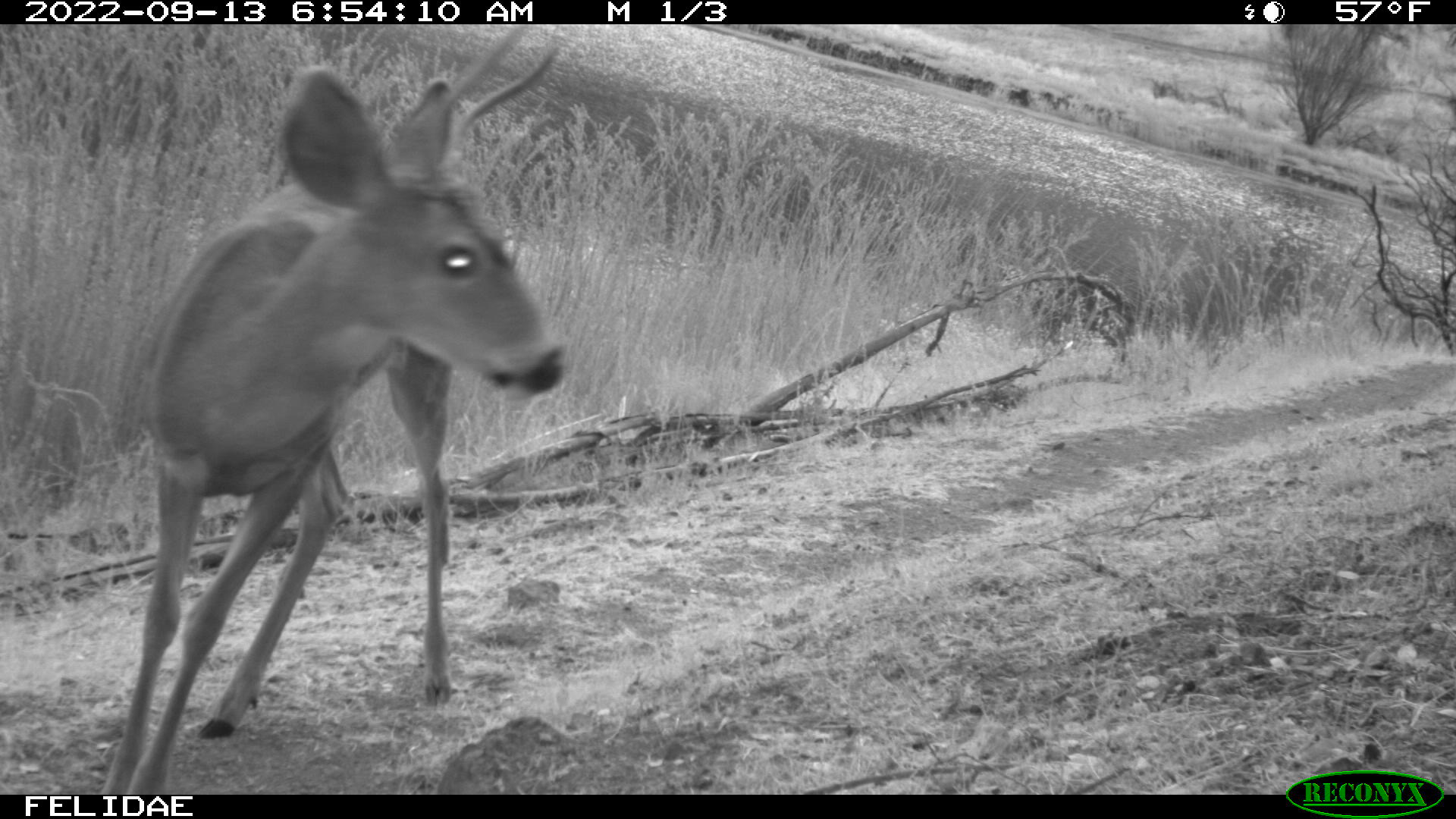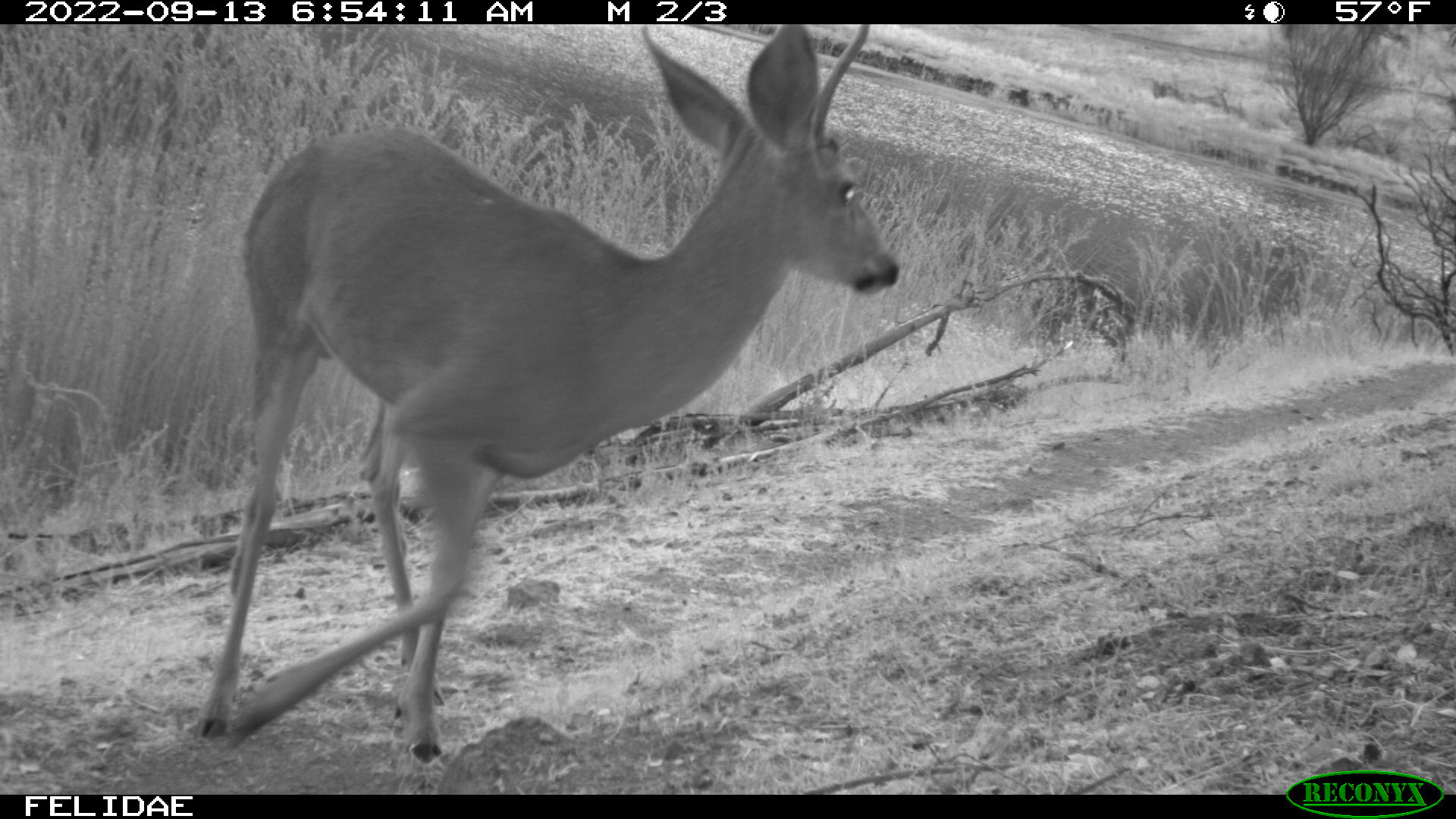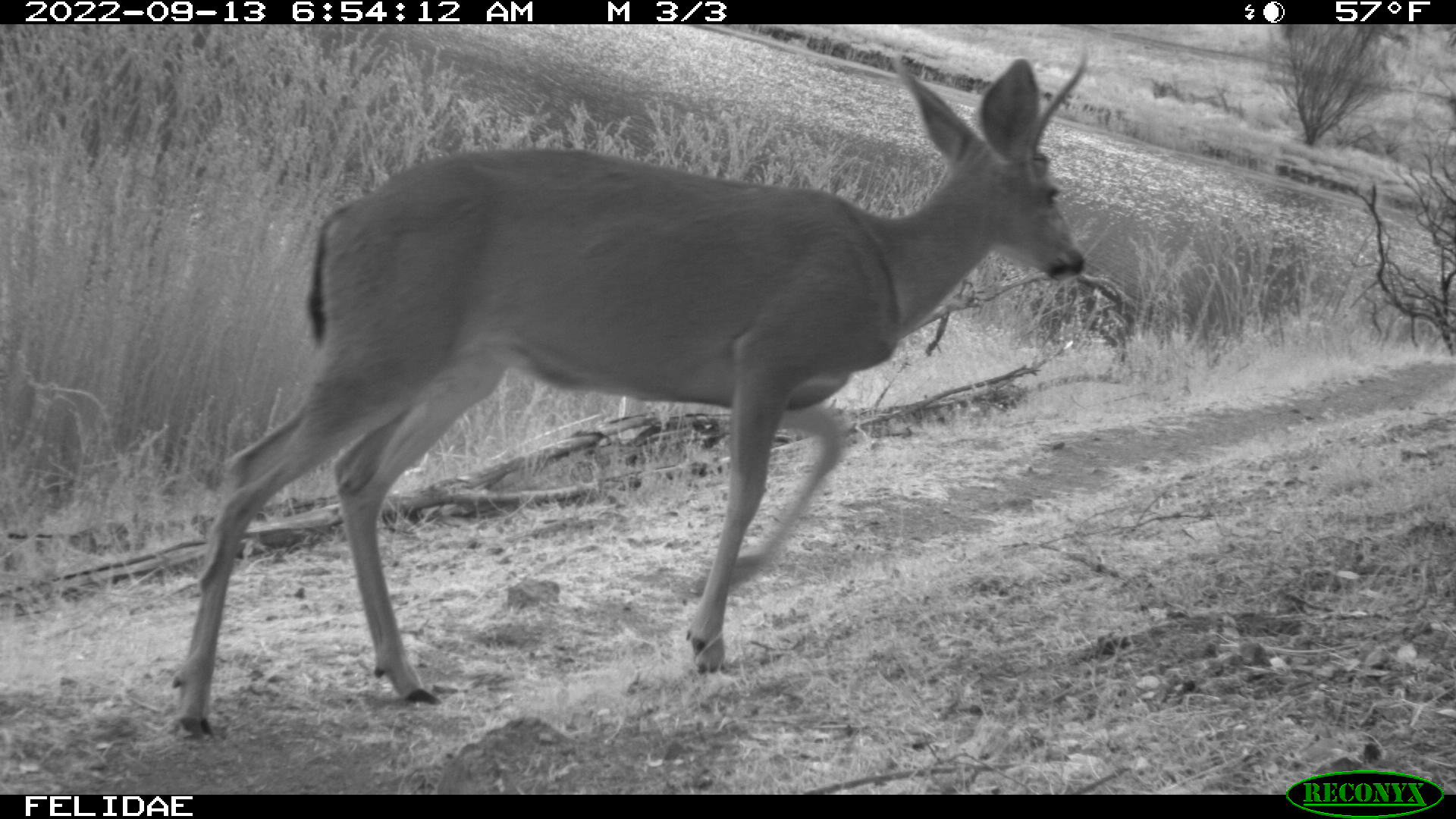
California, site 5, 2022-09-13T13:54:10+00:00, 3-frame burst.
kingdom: Animalia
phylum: Chordata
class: Mammalia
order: Artiodactyla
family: Cervidae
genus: Odocoileus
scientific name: Odocoileus hemionus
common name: mule deer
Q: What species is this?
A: Mule deer (Odocoileus hemionus).